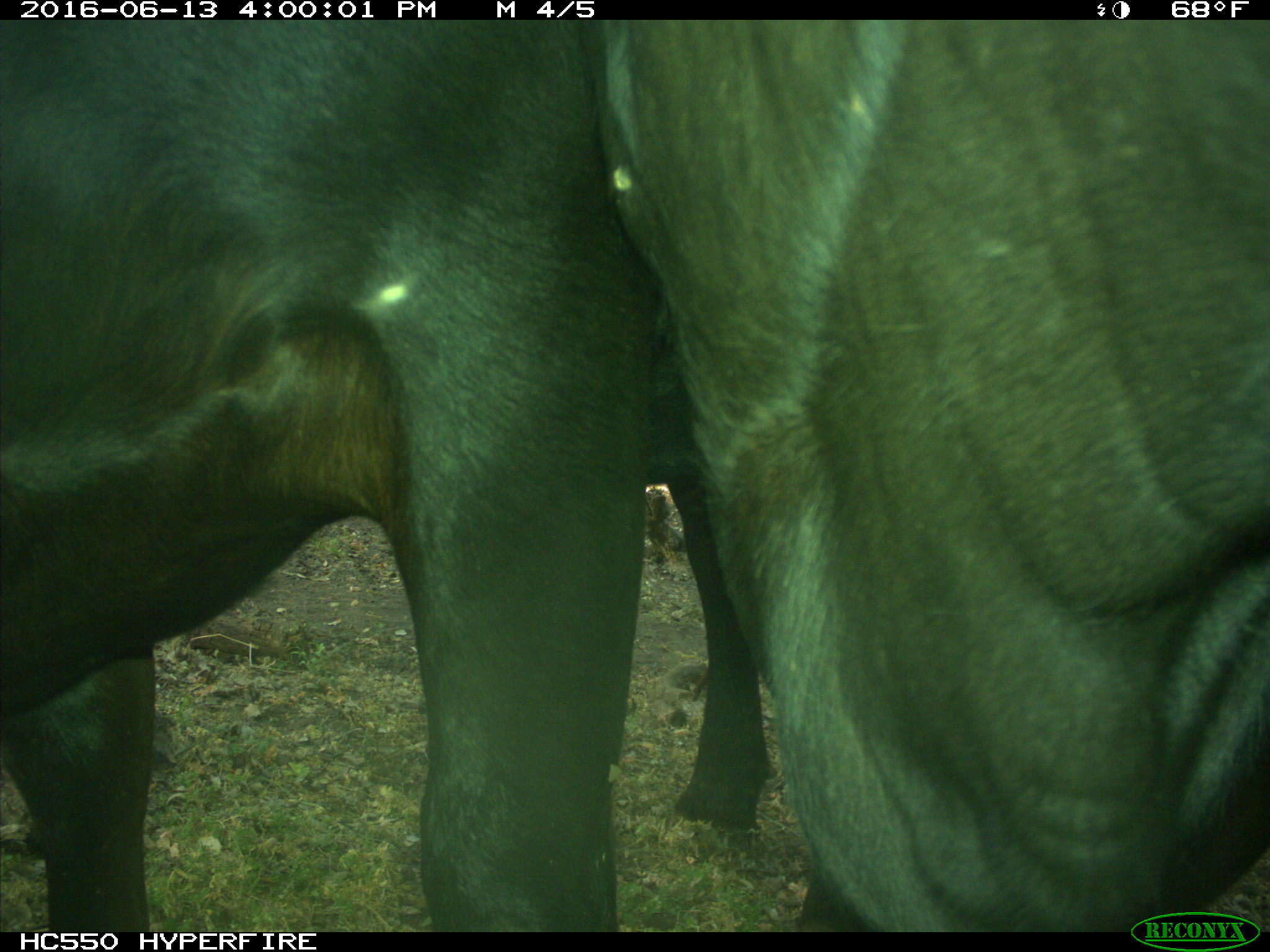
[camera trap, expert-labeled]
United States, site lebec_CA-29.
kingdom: Animalia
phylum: Chordata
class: Mammalia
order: Artiodactyla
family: Bovidae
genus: Bos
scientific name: Bos taurus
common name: domestic cow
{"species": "Bos taurus (domestic cow)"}